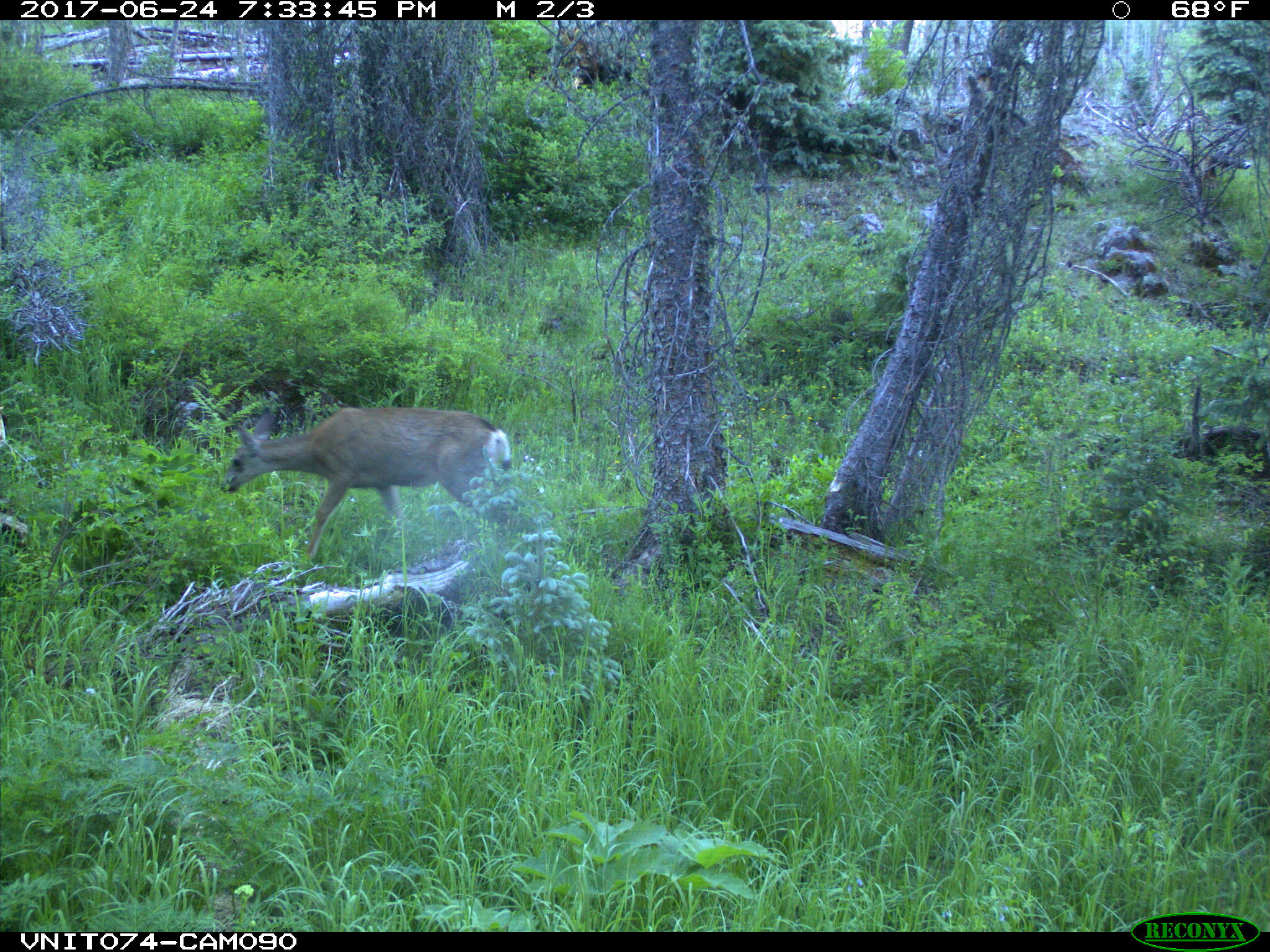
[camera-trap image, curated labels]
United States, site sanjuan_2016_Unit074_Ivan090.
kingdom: Animalia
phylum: Chordata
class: Mammalia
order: Artiodactyla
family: Cervidae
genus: Odocoileus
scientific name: Odocoileus hemionus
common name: mule deer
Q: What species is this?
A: Odocoileus hemionus (mule deer).